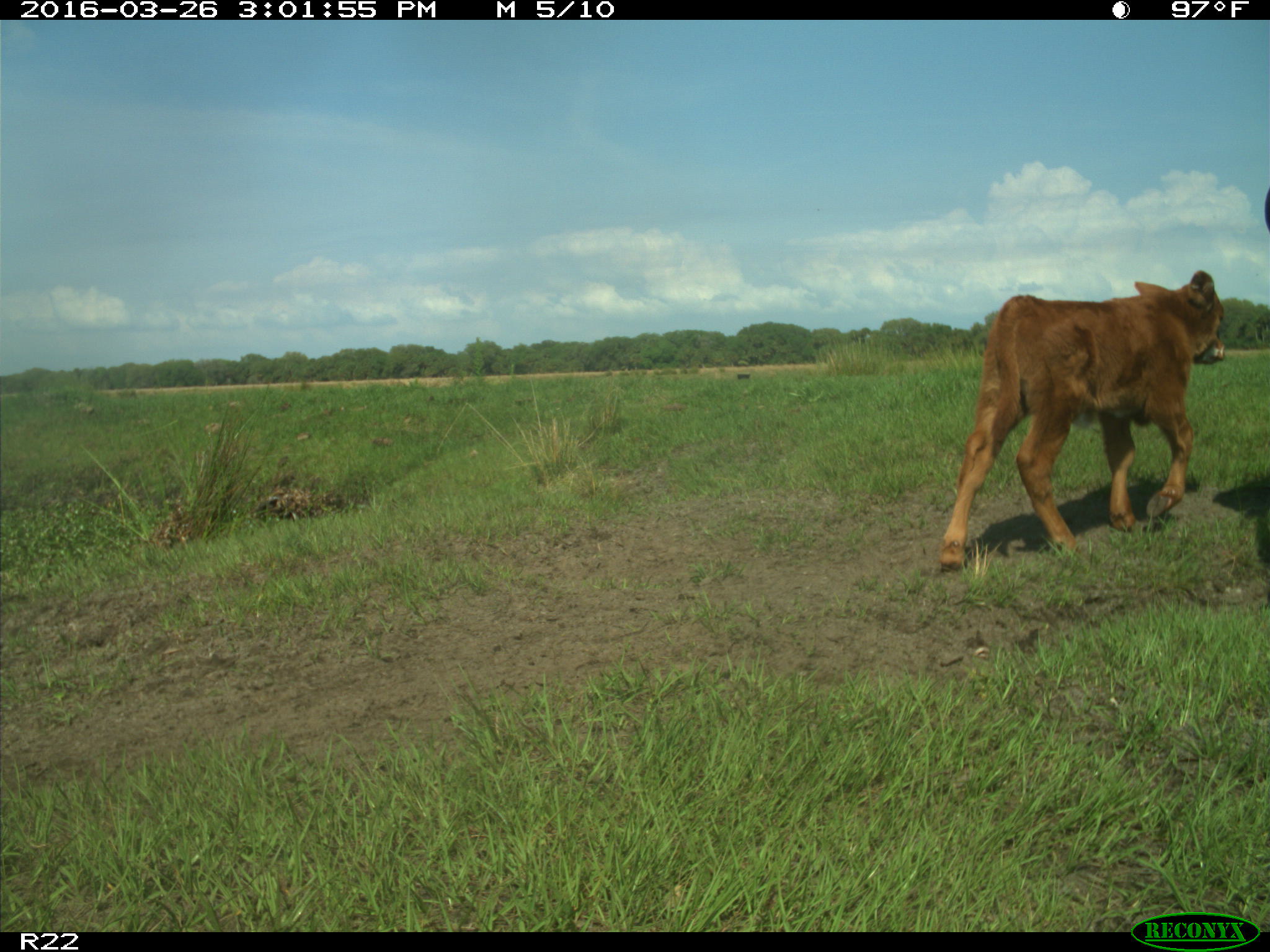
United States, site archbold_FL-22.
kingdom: Animalia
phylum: Chordata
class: Mammalia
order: Artiodactyla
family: Bovidae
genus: Bos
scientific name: Bos taurus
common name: domestic cow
Bos taurus (domestic cow).